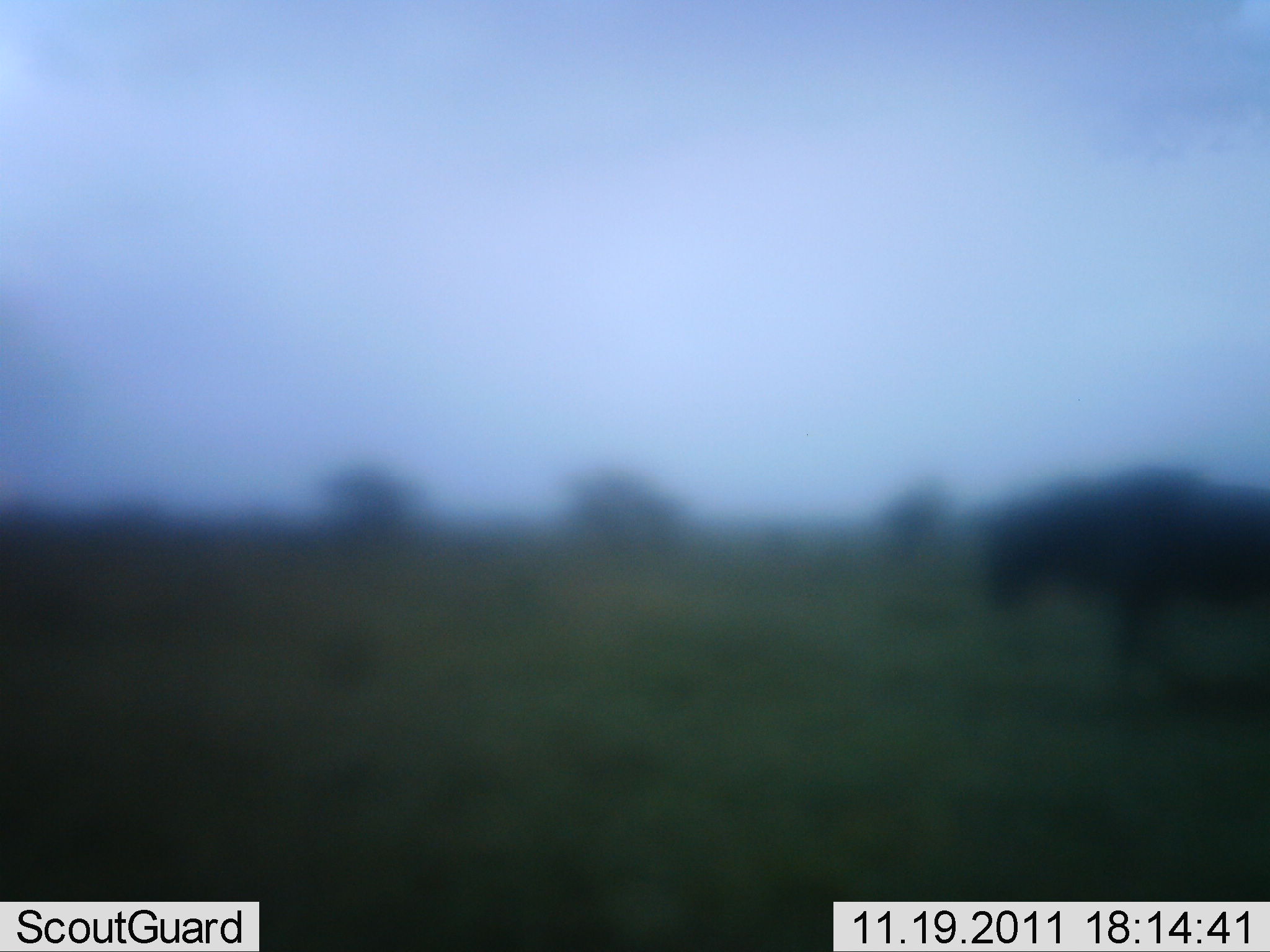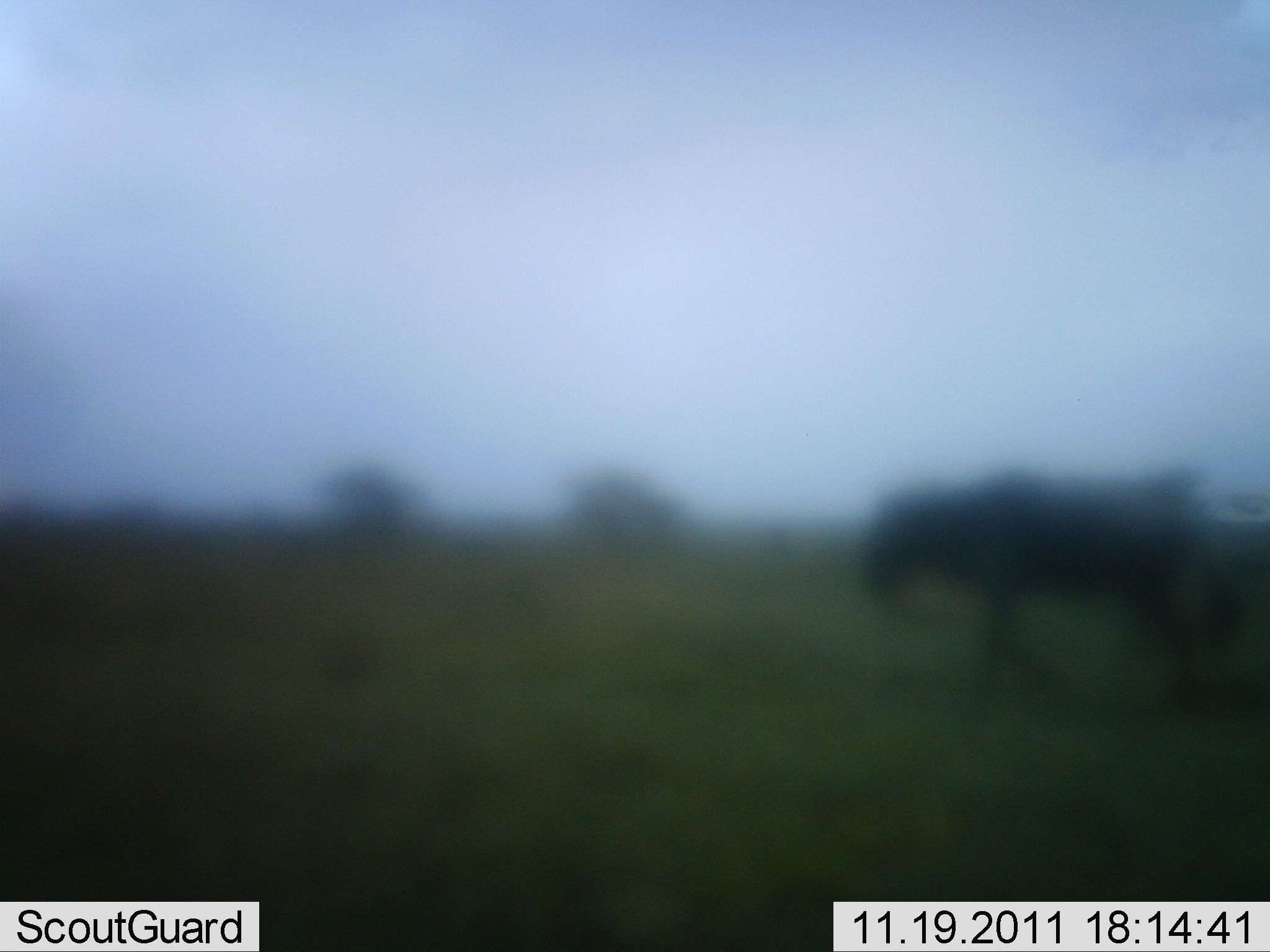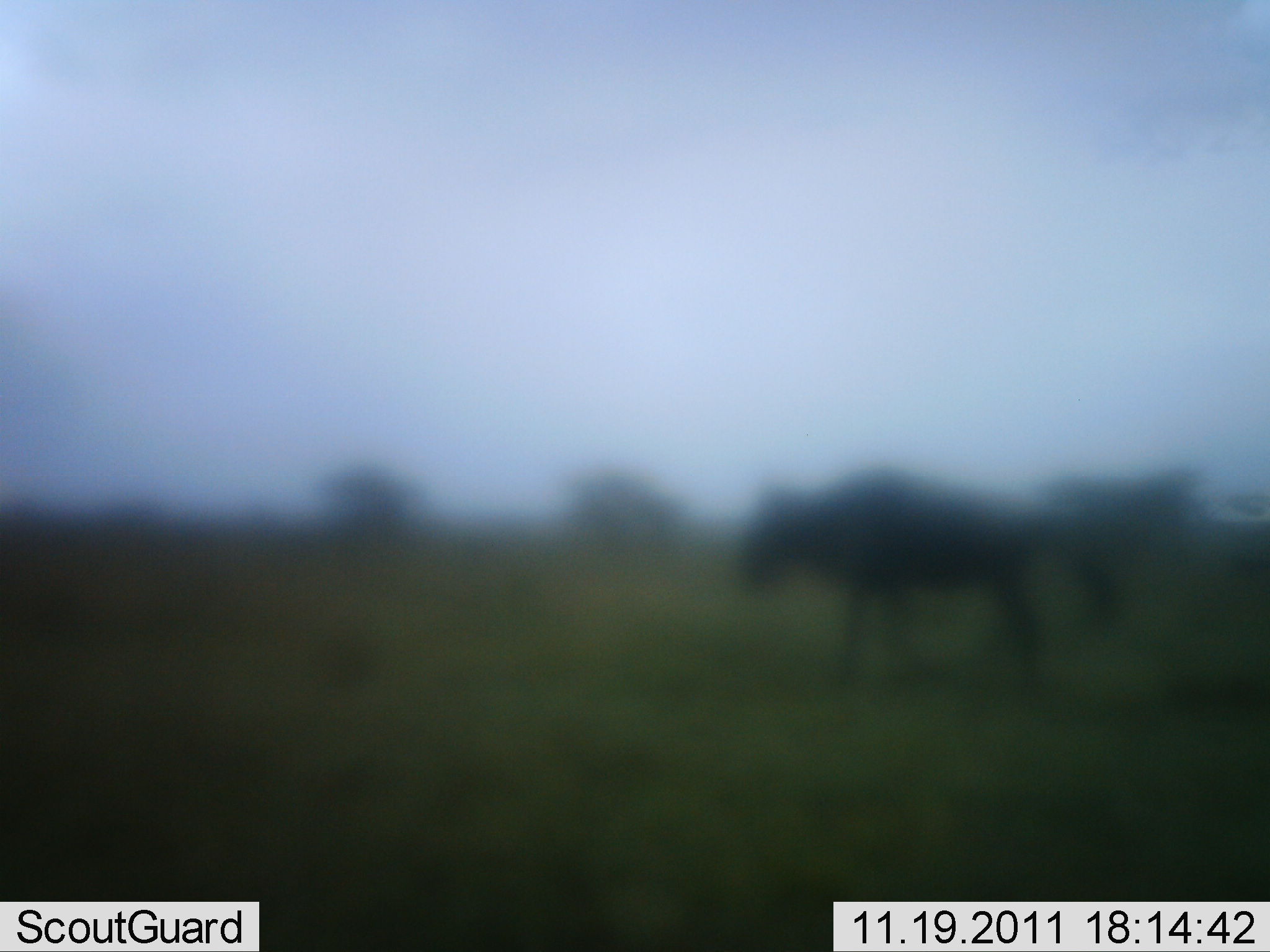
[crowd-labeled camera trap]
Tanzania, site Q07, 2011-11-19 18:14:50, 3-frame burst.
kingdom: Animalia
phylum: Chordata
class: Mammalia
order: Artiodactyla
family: Bovidae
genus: Connochaetes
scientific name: Connochaetes taurinus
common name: blue wildebeest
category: wildebeest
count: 1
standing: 10%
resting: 0%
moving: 90%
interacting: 0%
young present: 0%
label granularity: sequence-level